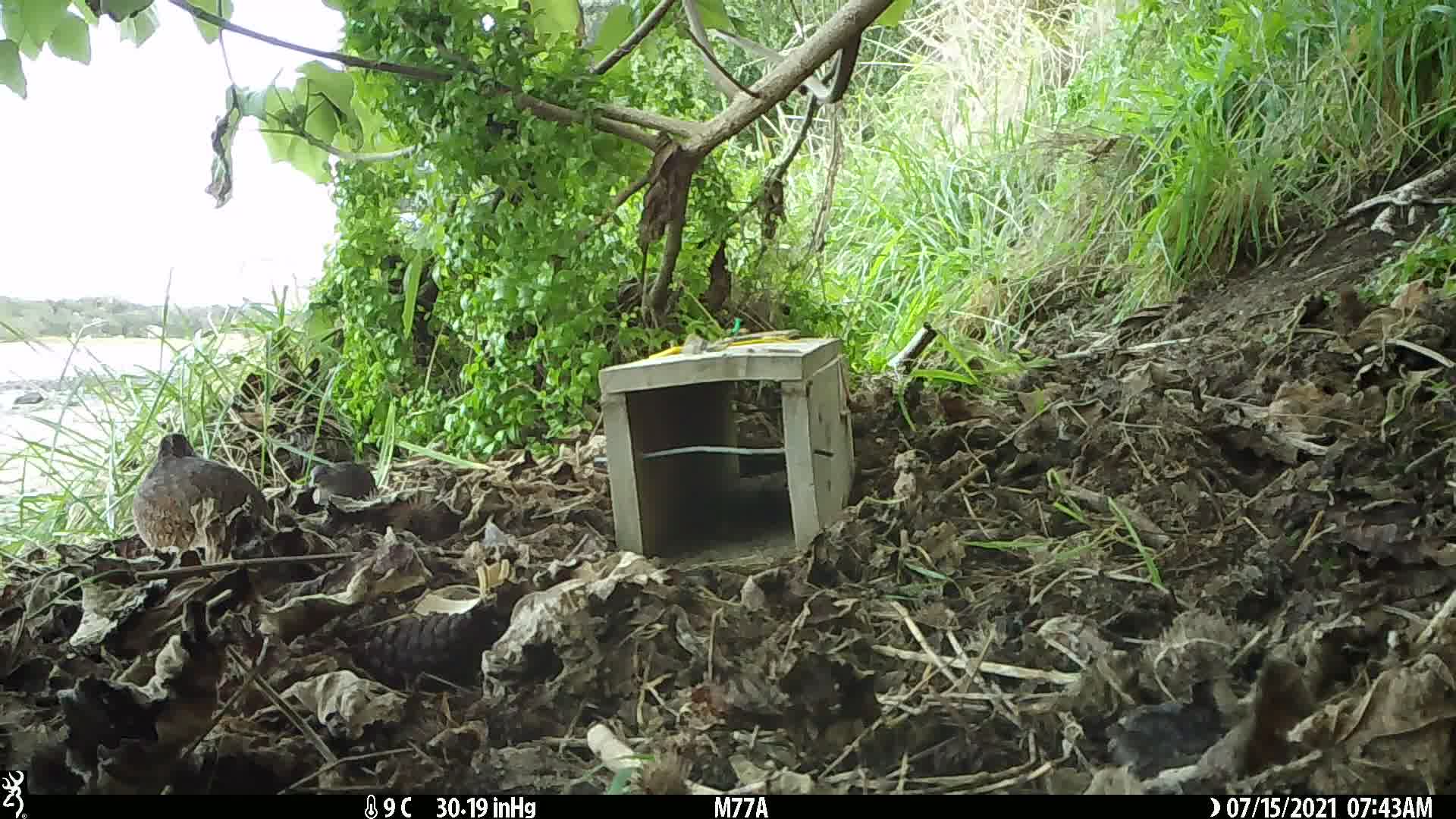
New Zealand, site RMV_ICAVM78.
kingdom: Animalia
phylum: Chordata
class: Aves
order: Galliformes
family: Phasianidae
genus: Synoicus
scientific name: Synoicus ypsilophorus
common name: brown quail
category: quail brown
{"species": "quail brown (brown quail) (Synoicus ypsilophorus)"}